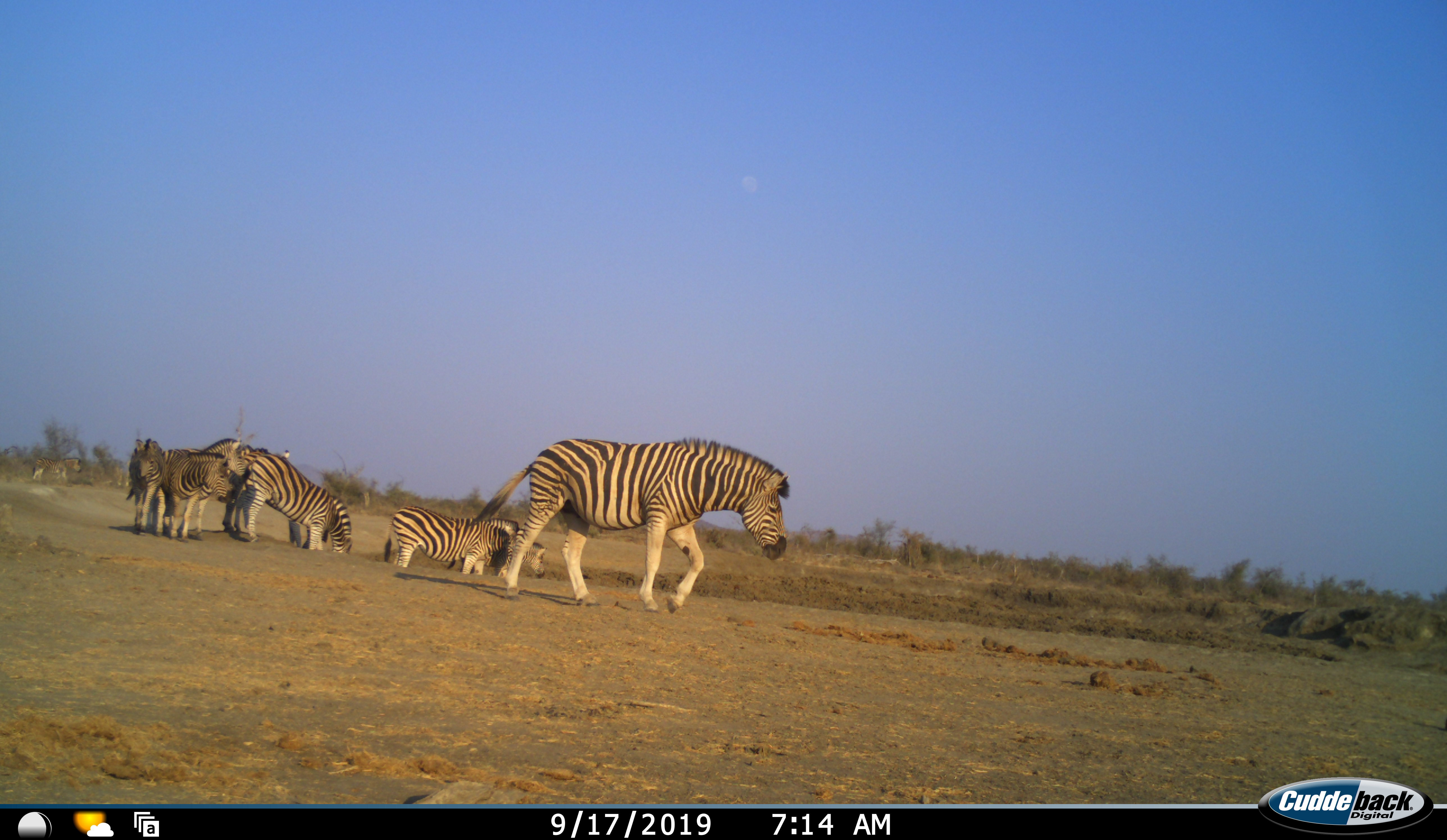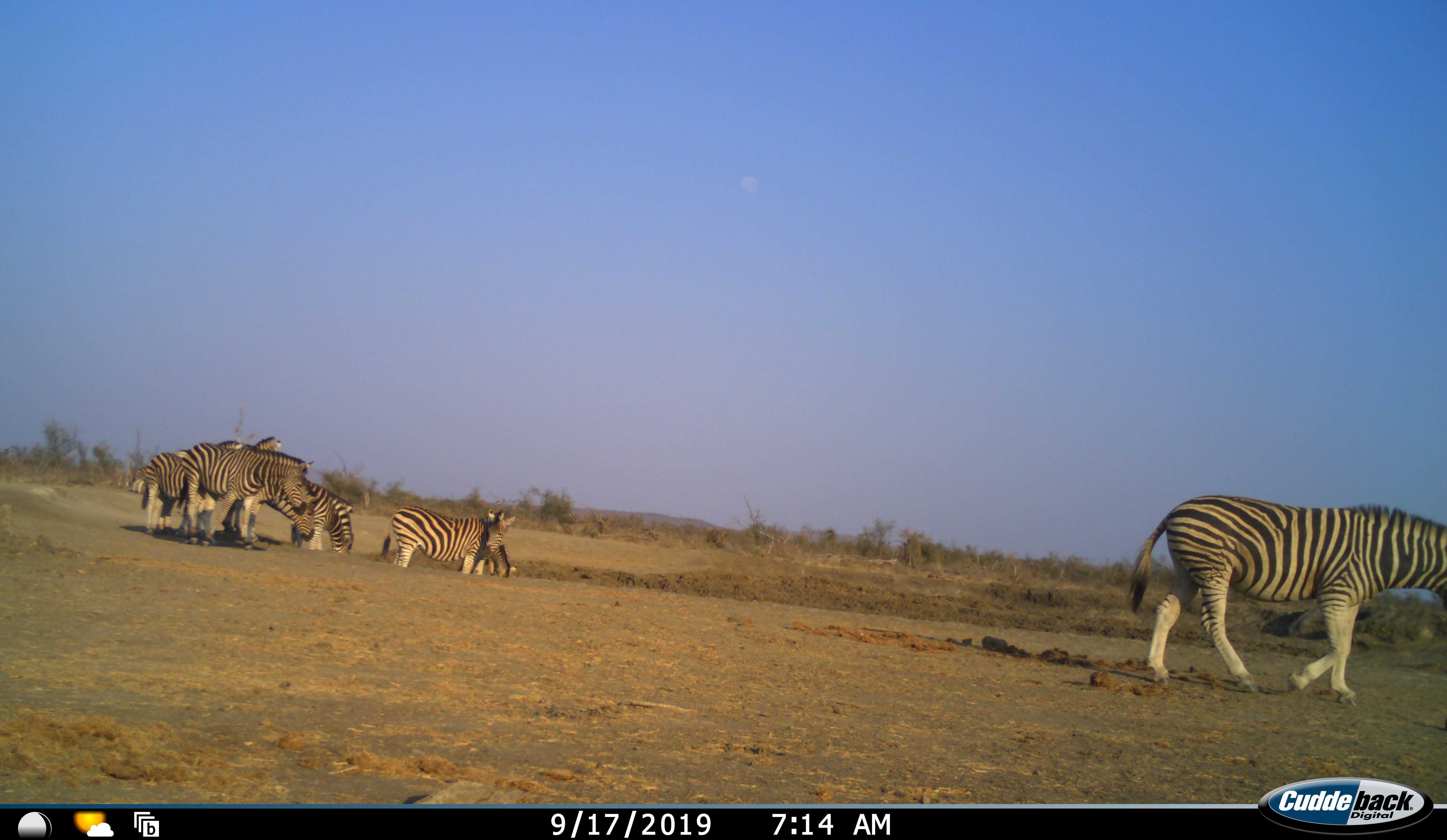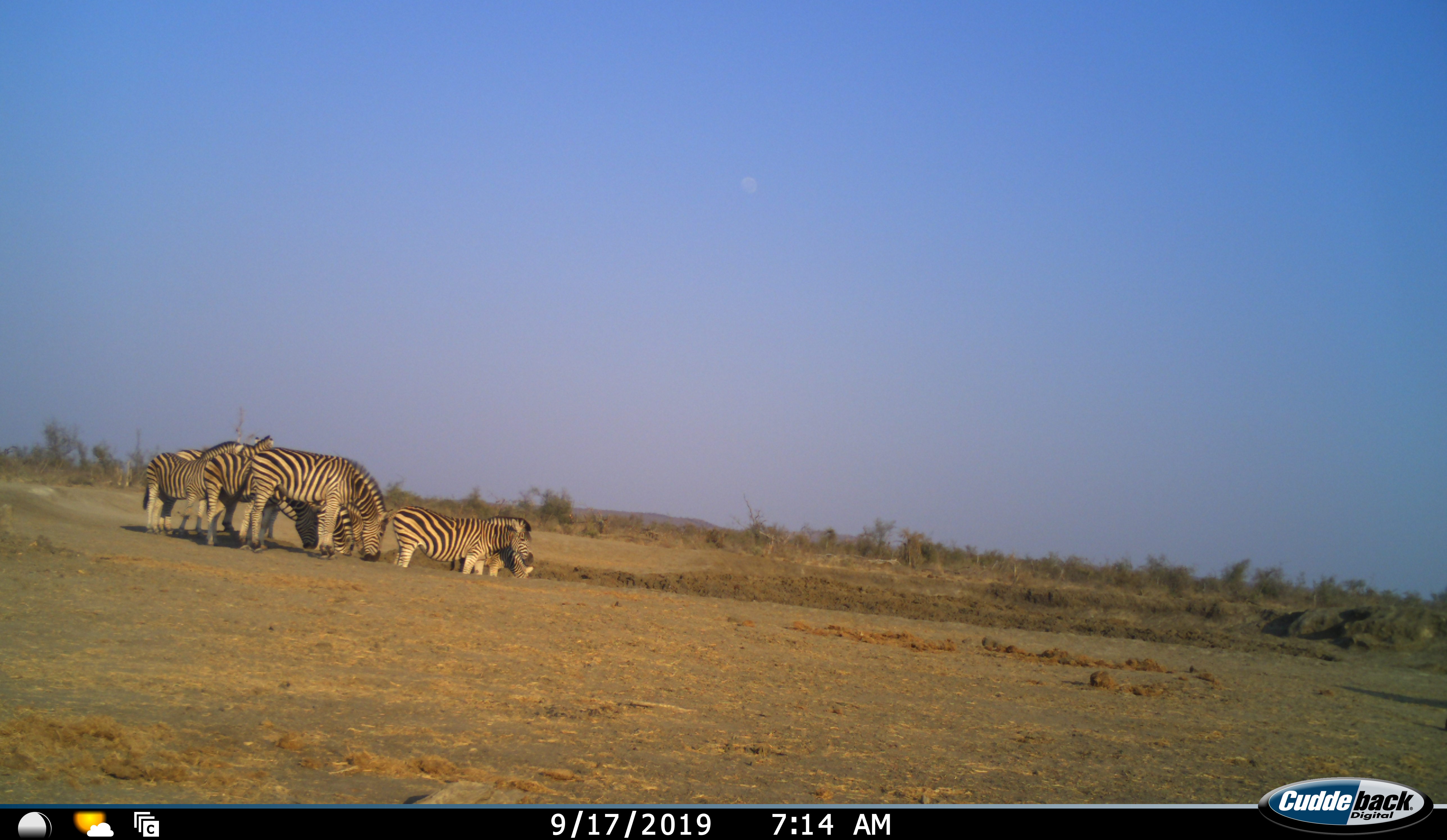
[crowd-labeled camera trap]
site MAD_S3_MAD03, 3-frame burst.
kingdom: Animalia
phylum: Chordata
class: Mammalia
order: Perissodactyla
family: Equidae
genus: Equus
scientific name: Equus quagga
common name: plains zebra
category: zebraplains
Zebraplains (plains zebra) (Equus quagga), count 8. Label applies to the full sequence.